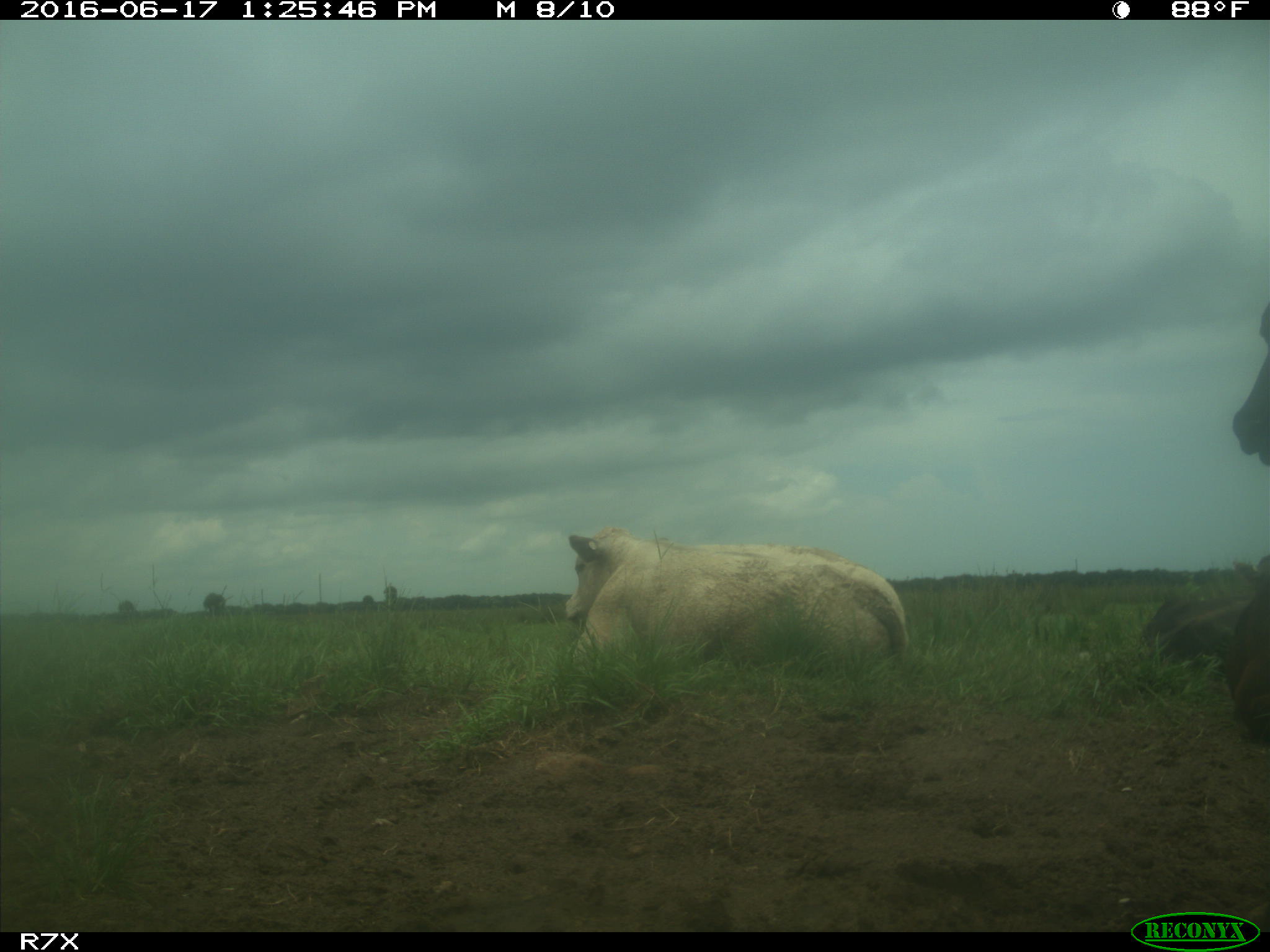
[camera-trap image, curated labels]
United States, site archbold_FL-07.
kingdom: Animalia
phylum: Chordata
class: Mammalia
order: Artiodactyla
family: Bovidae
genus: Bos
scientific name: Bos taurus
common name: domestic cow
Bos taurus (domestic cow).